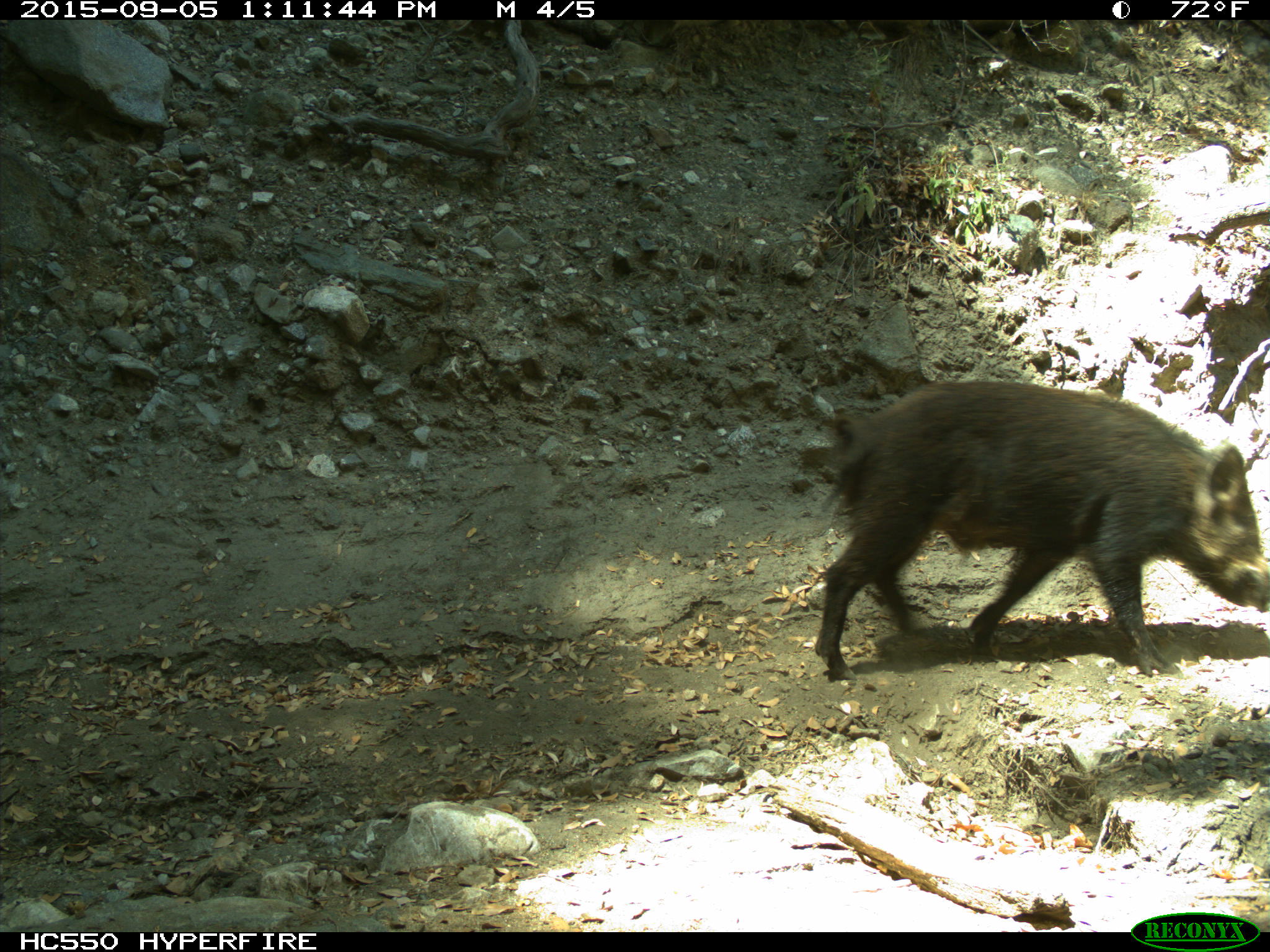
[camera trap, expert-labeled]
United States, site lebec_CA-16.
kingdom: Animalia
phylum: Chordata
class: Mammalia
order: Artiodactyla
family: Suidae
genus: Sus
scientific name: Sus scrofa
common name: wild boar